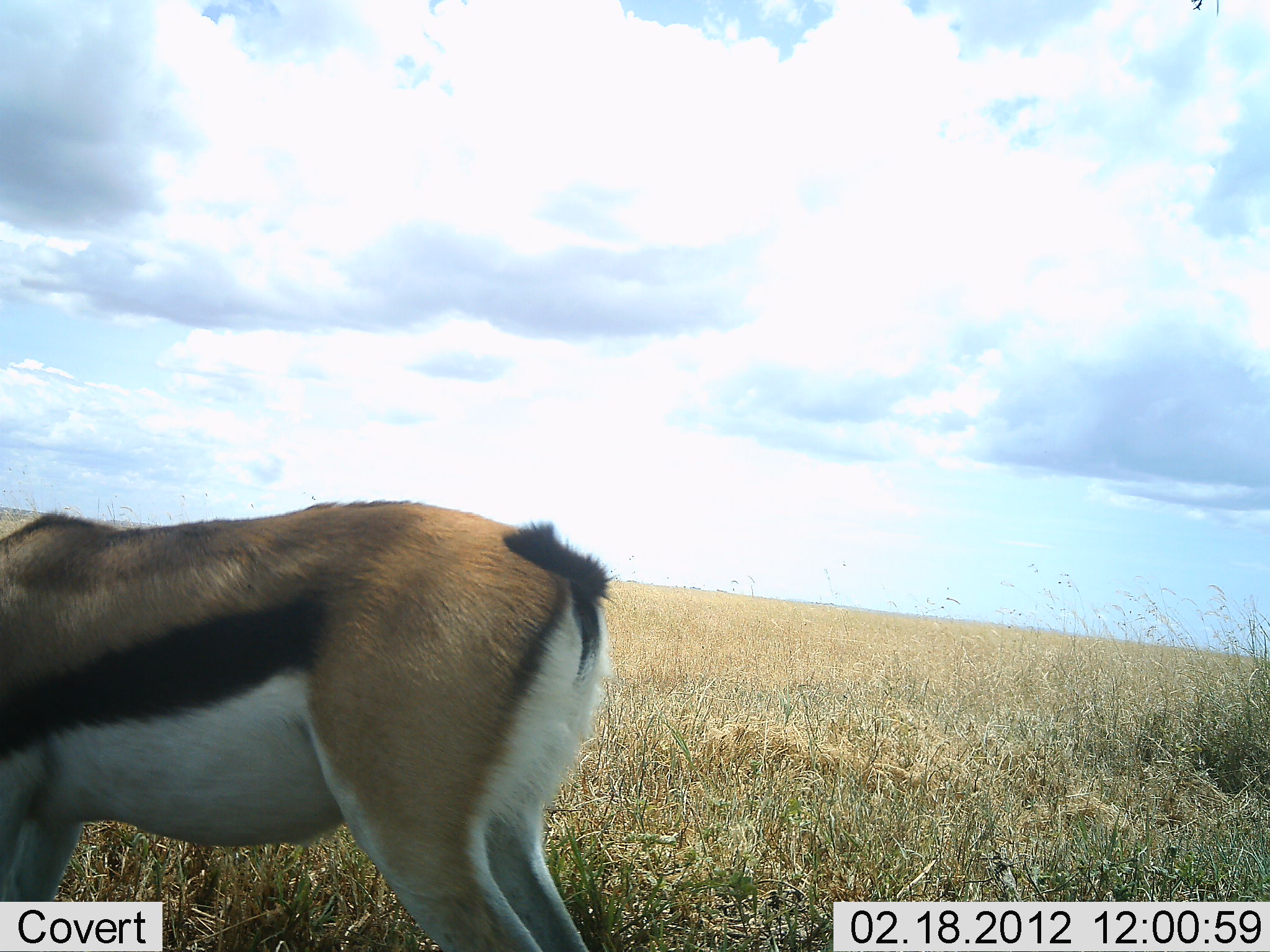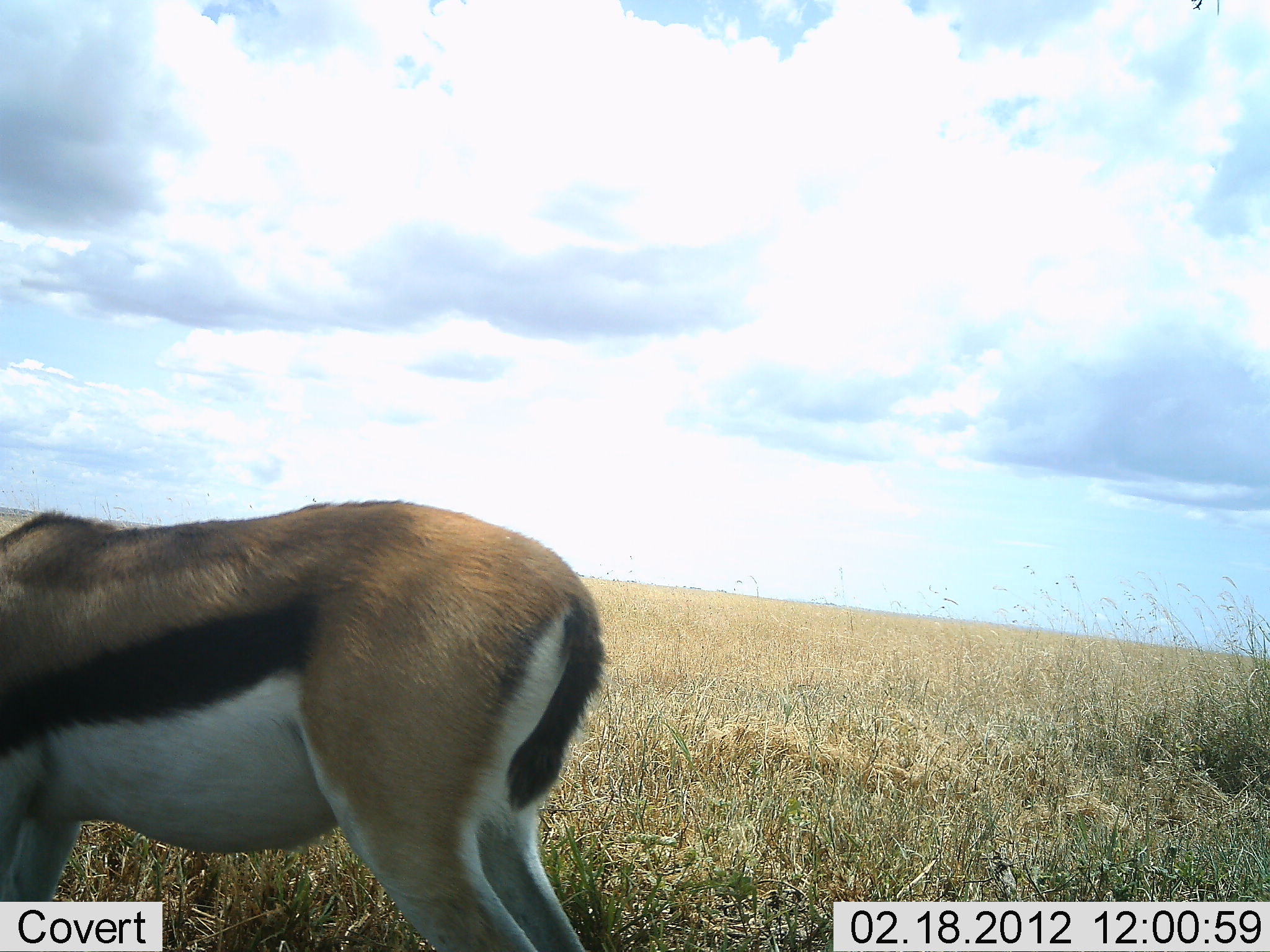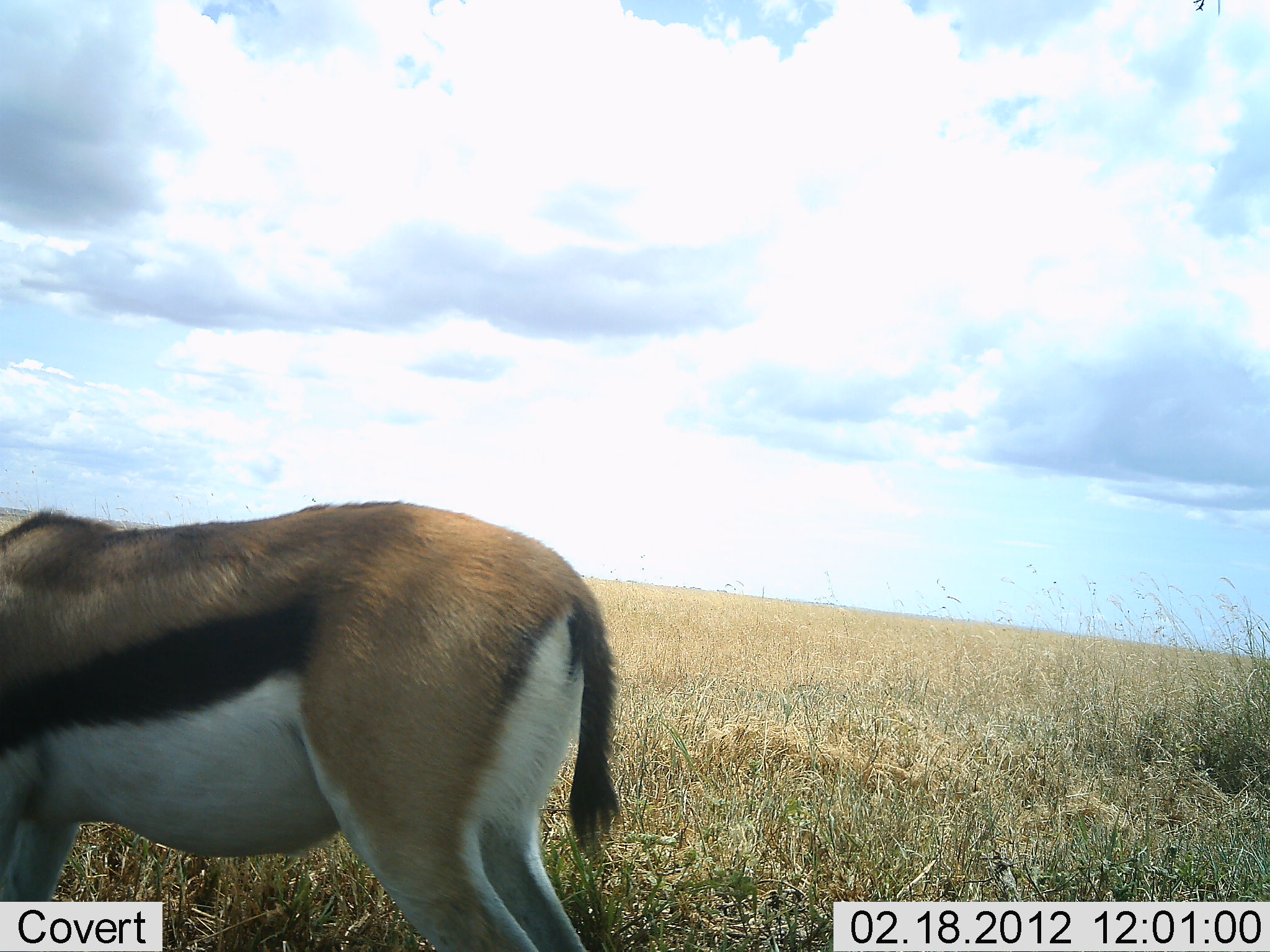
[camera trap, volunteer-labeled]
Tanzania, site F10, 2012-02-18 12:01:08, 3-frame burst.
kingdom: Animalia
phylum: Chordata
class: Mammalia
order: Artiodactyla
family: Bovidae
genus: Eudorcas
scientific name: Eudorcas thomsonii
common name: thomson's gazelle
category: gazellethomsons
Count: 1.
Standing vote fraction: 94%.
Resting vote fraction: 0%.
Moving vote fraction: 0%.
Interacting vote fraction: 0%.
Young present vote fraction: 0%.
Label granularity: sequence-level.